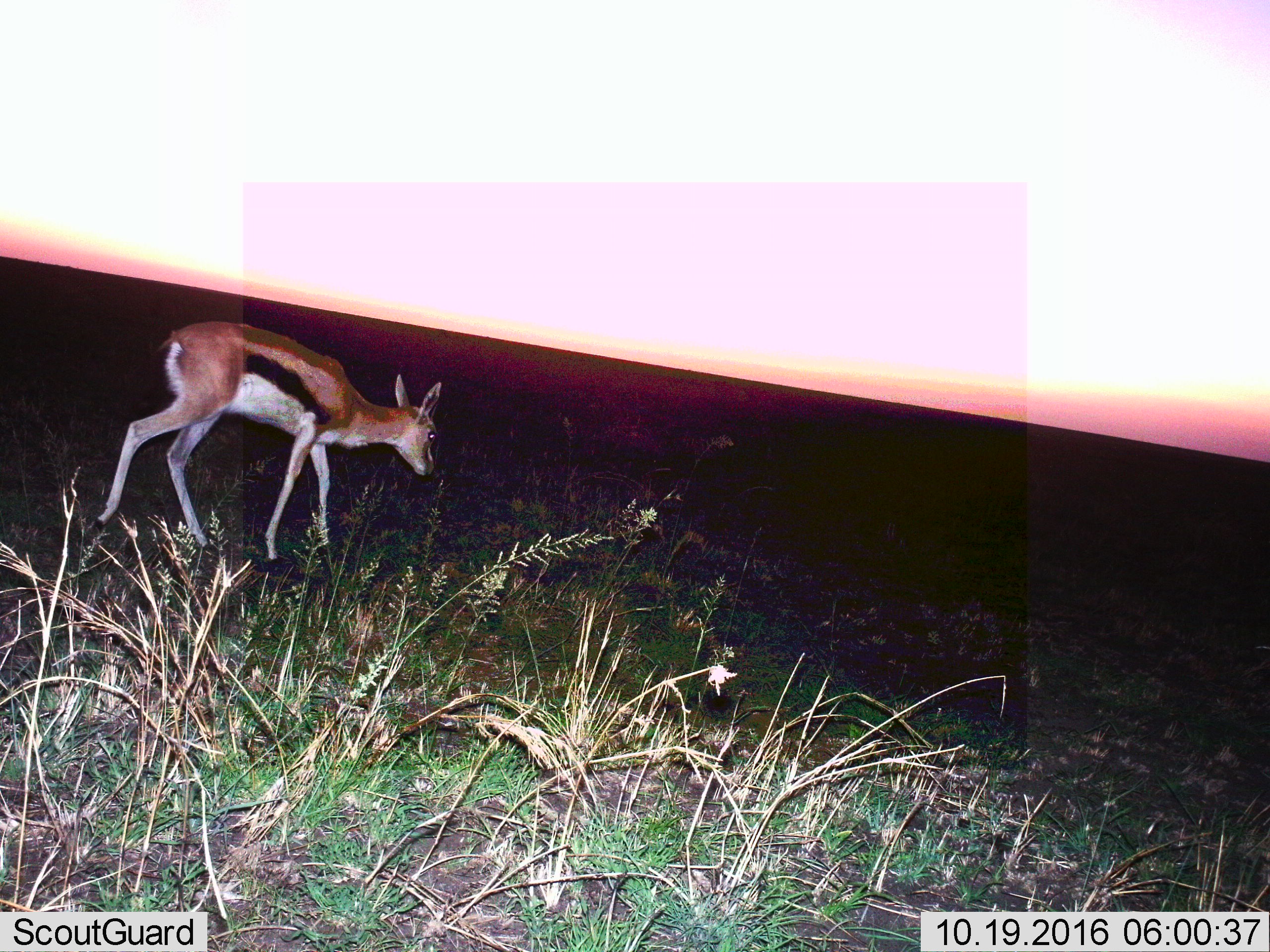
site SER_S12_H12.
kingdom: Animalia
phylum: Chordata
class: Mammalia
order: Artiodactyla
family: Bovidae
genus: Eudorcas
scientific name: Eudorcas thomsonii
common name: thomson's gazelle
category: gazellethomsons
Gazellethomsons (thomson's gazelle) (Eudorcas thomsonii), count 1. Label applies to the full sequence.